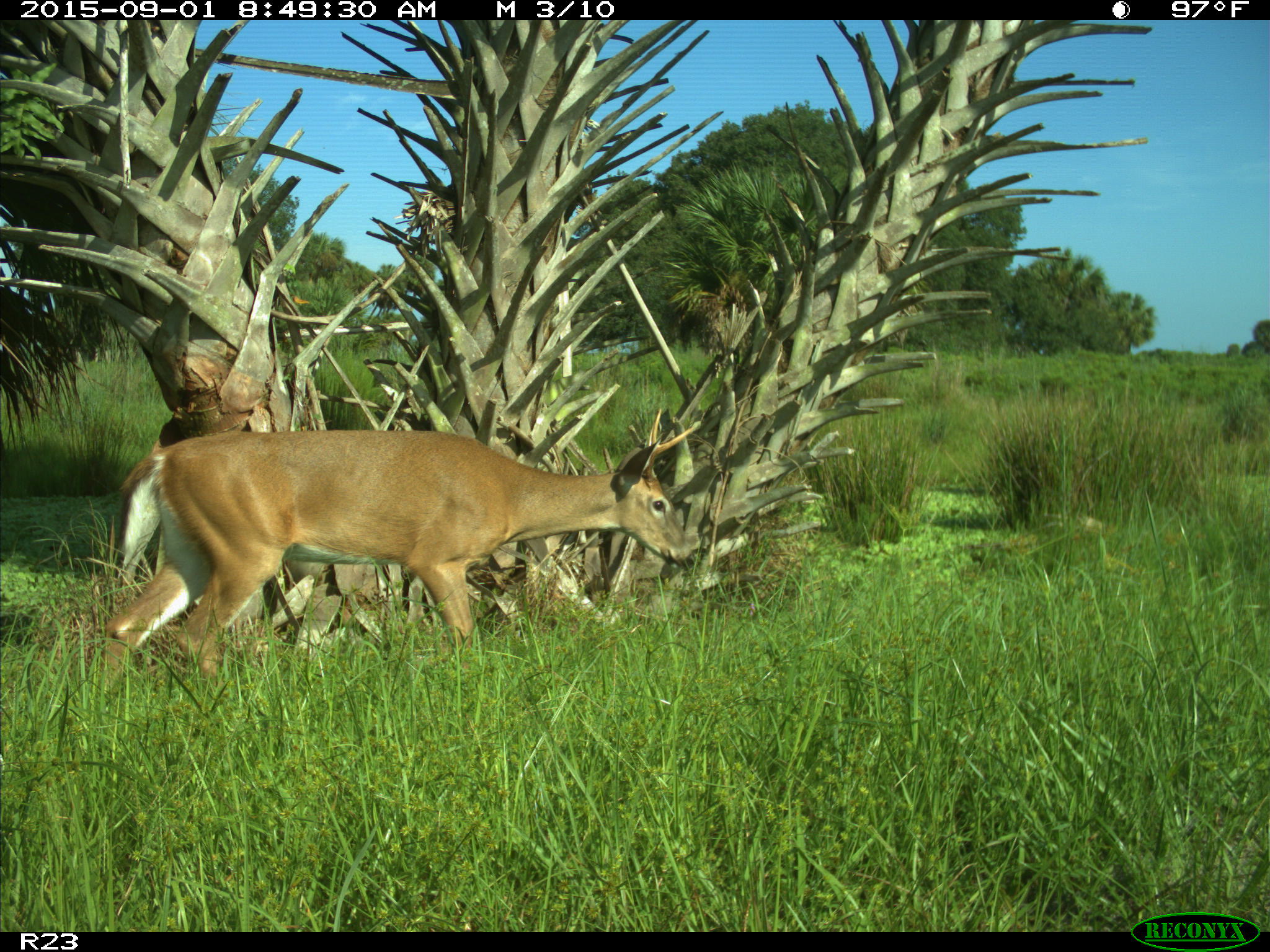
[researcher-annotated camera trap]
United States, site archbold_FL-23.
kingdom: Animalia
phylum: Chordata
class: Mammalia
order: Artiodactyla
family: Cervidae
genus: Odocoileus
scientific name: Odocoileus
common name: deer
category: unidentified deer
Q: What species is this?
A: Unidentified deer (deer) (Odocoileus).